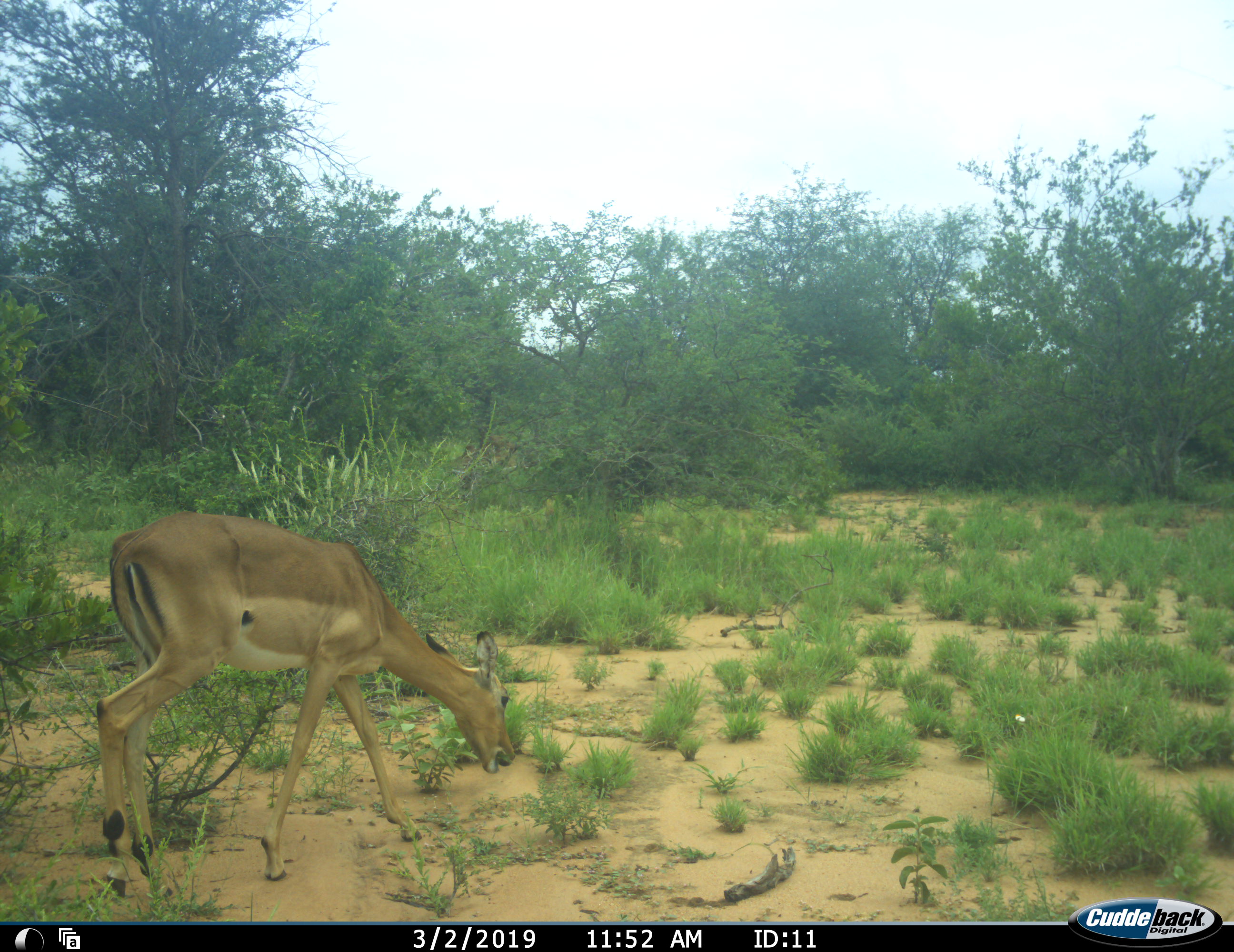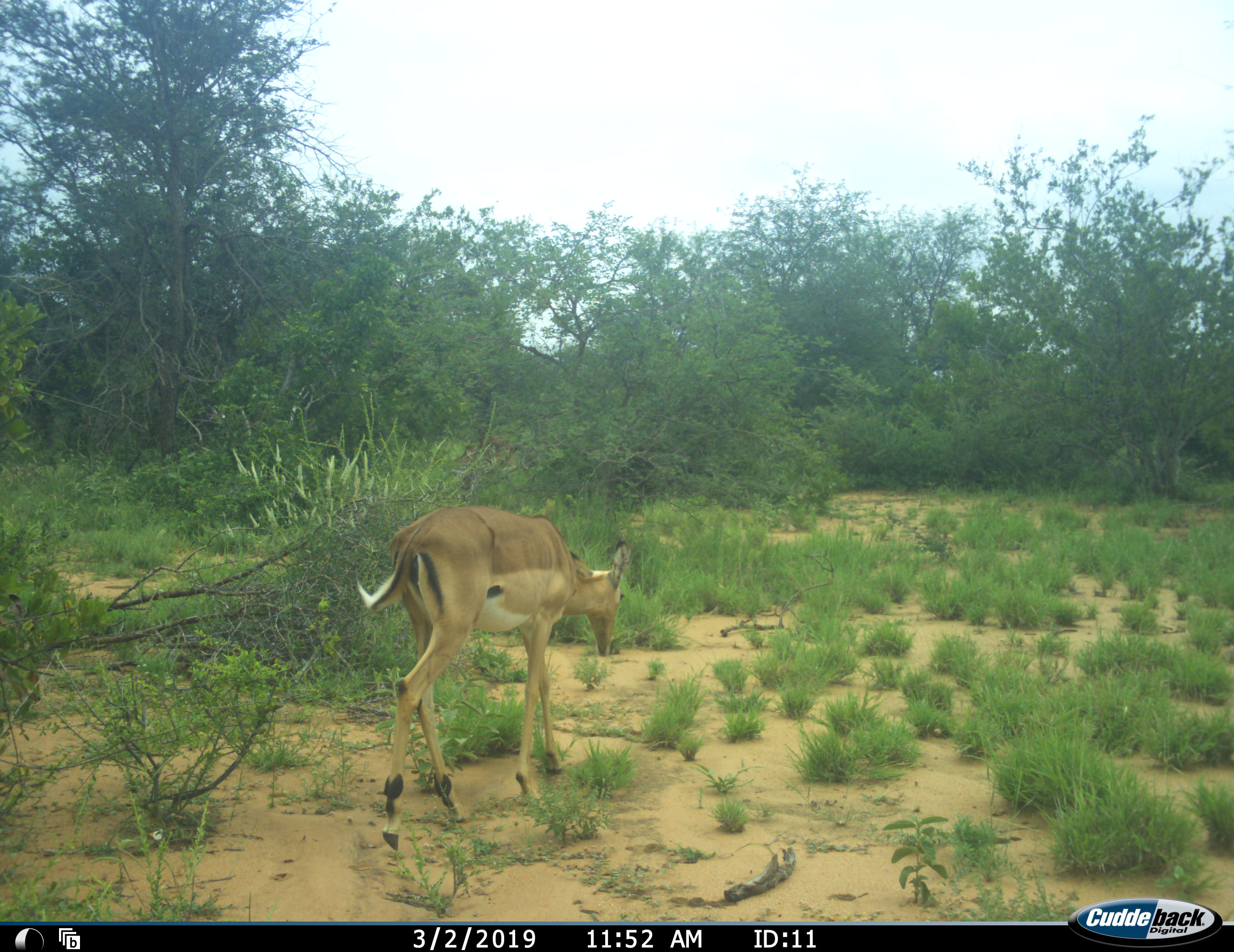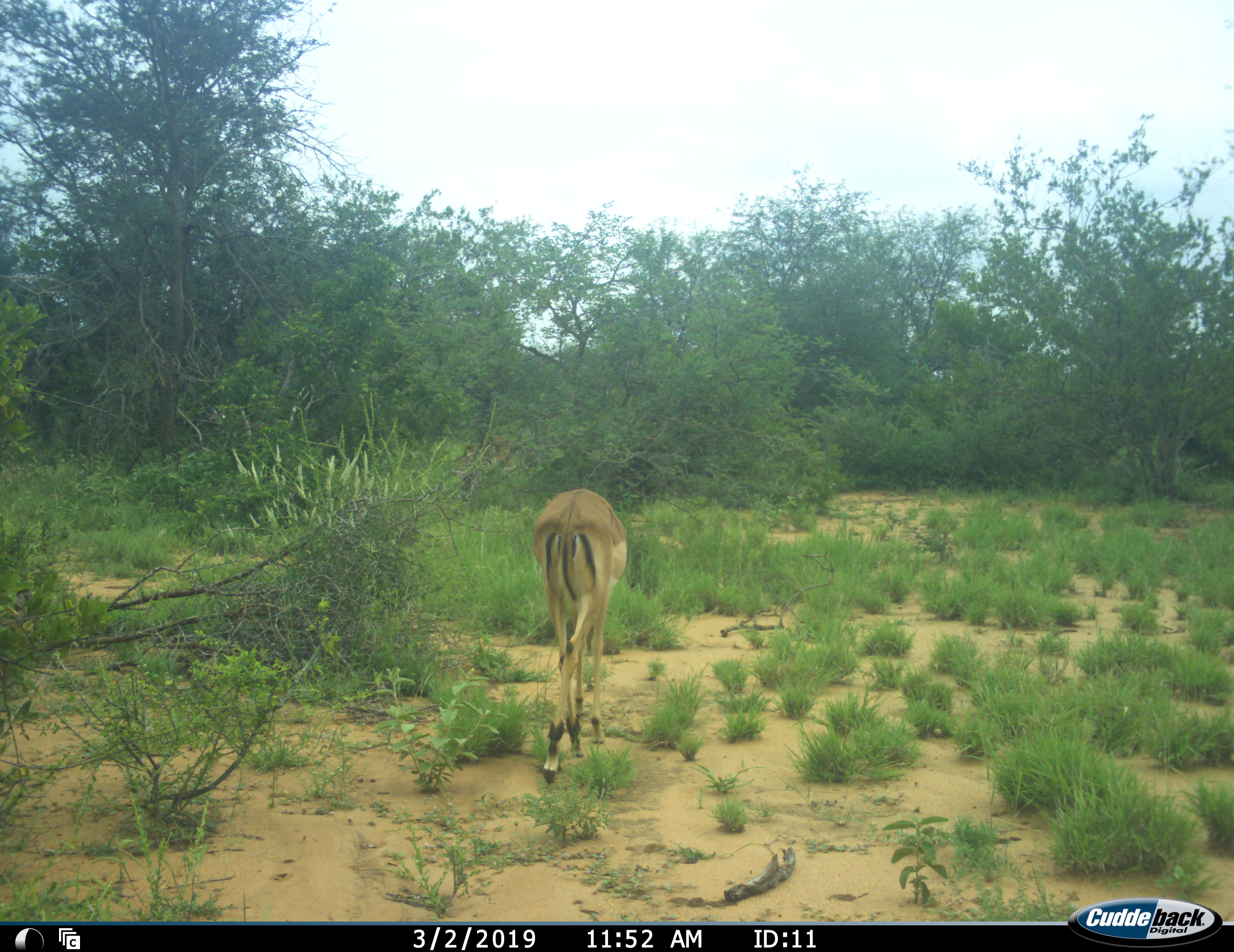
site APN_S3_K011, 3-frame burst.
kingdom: Animalia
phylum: Chordata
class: Mammalia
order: Artiodactyla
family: Bovidae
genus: Aepyceros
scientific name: Aepyceros melampus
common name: impala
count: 2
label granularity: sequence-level